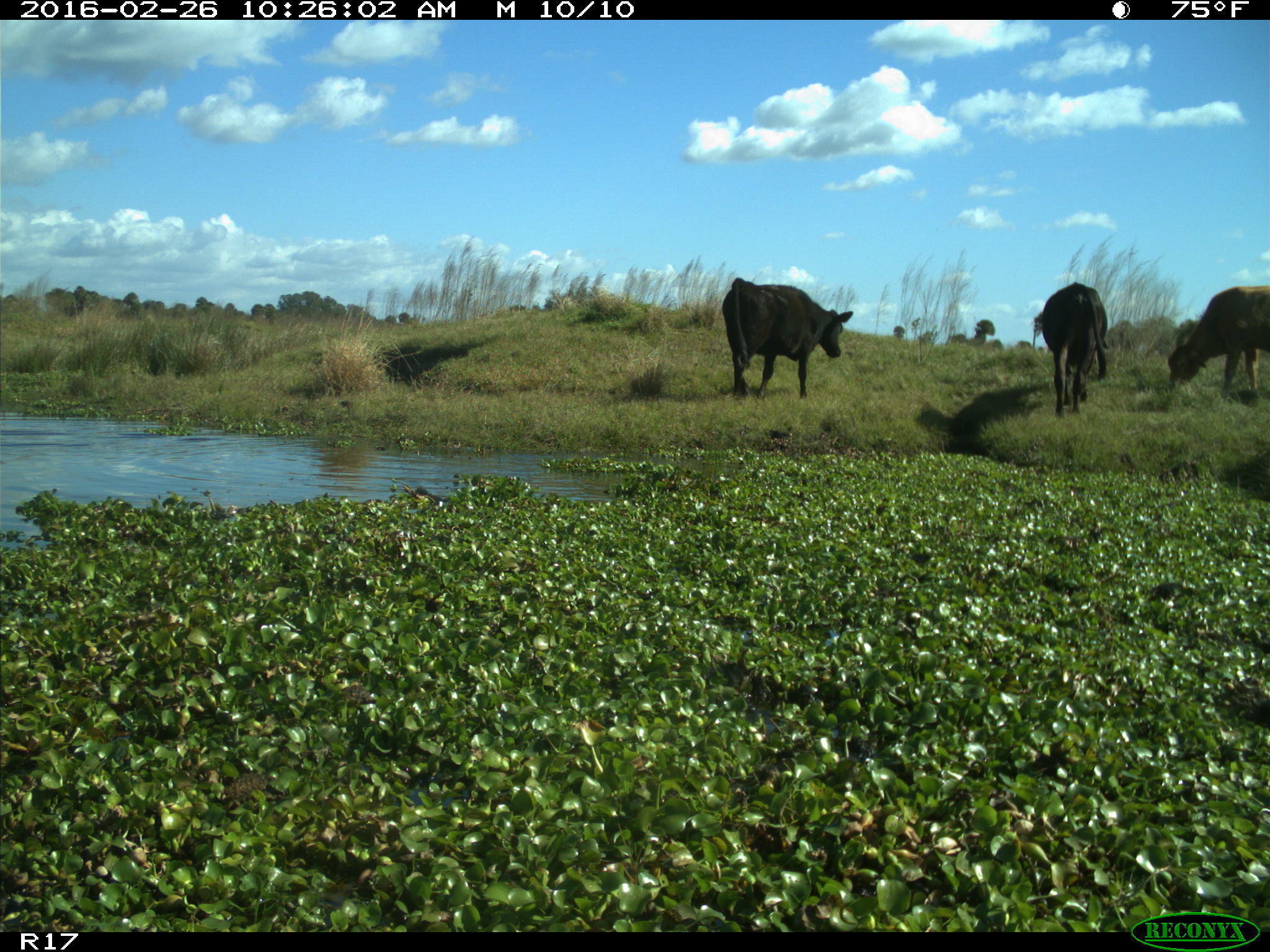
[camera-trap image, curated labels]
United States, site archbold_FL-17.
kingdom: Animalia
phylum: Chordata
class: Mammalia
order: Artiodactyla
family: Bovidae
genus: Bos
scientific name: Bos taurus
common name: domestic cow